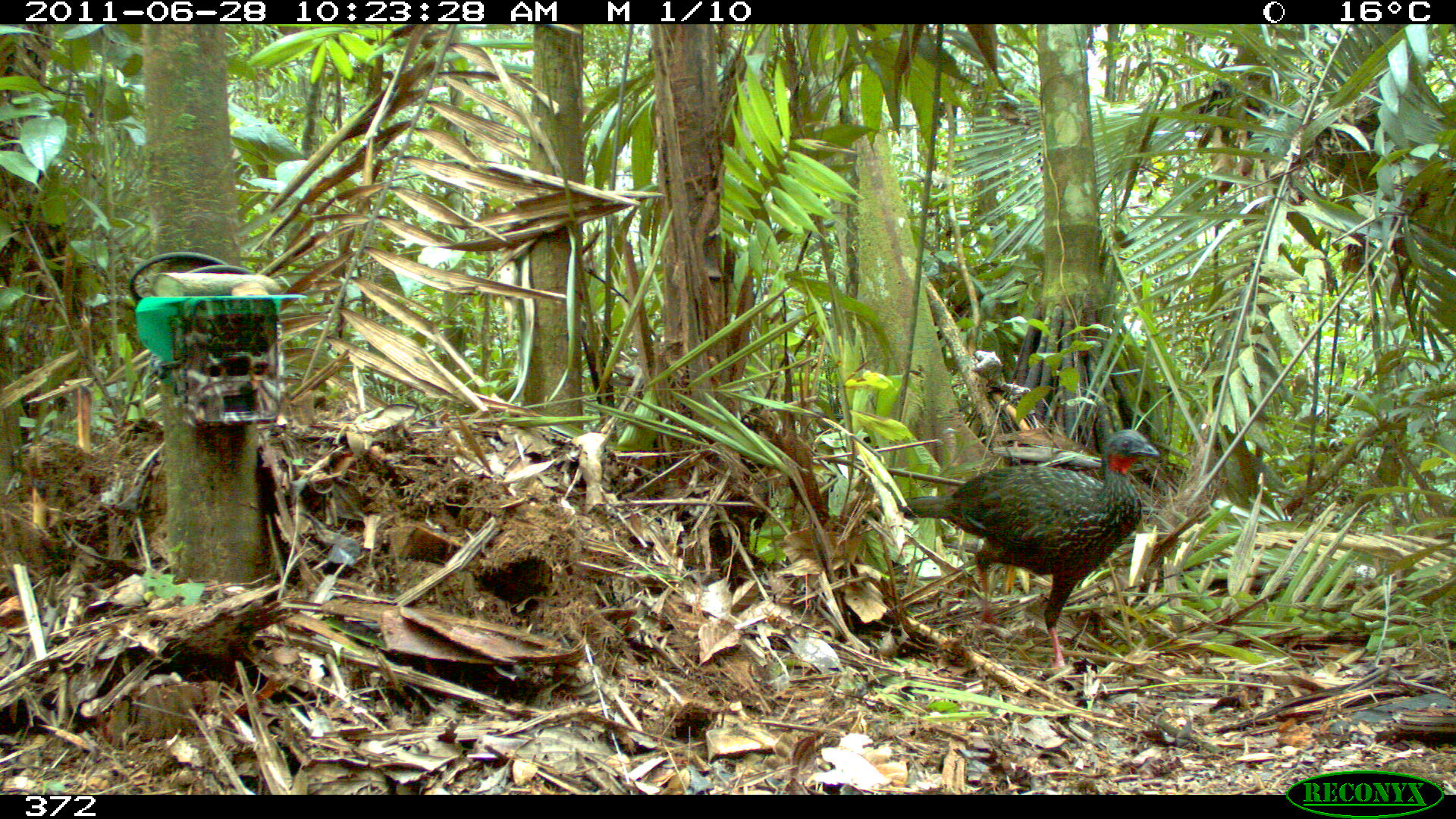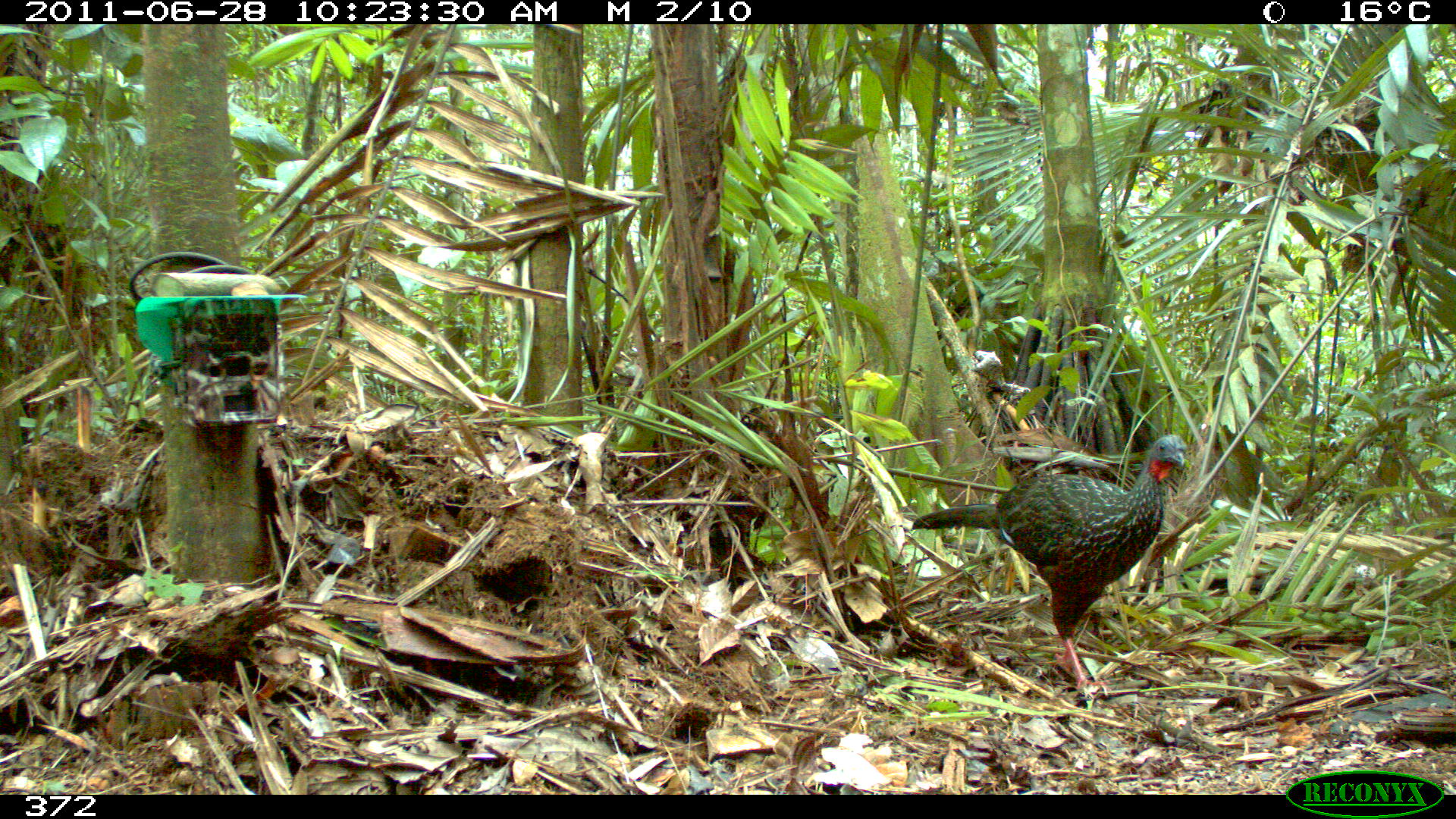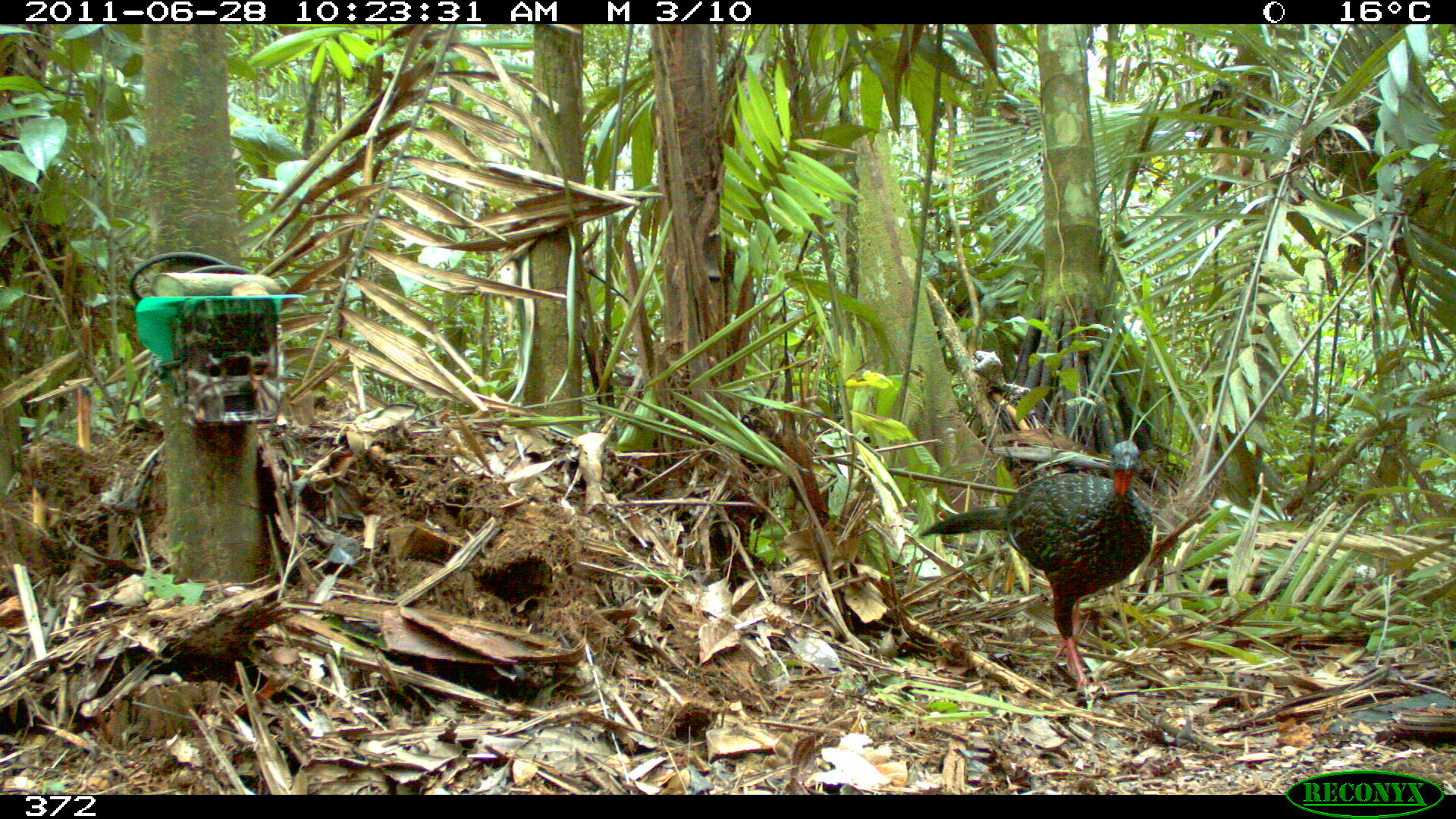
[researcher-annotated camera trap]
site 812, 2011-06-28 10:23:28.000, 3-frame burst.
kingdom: Animalia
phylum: Chordata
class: Aves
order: Galliformes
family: Cracidae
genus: Penelope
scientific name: Penelope jacquacu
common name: spix's guan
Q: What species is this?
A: Penelope jacquacu (spix's guan).